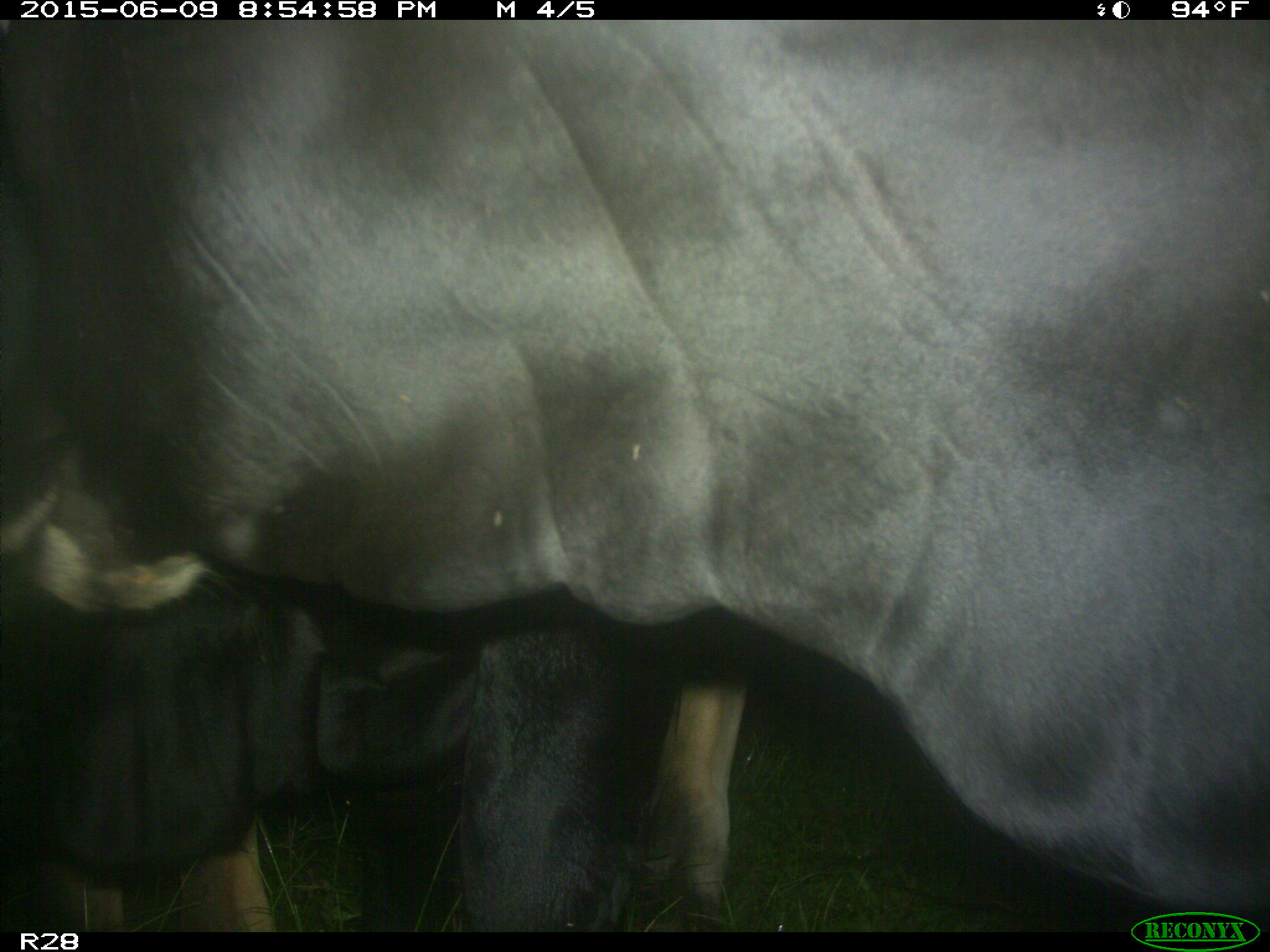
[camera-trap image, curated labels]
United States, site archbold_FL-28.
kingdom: Animalia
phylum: Chordata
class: Mammalia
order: Artiodactyla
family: Bovidae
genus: Bos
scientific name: Bos taurus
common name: domestic cow